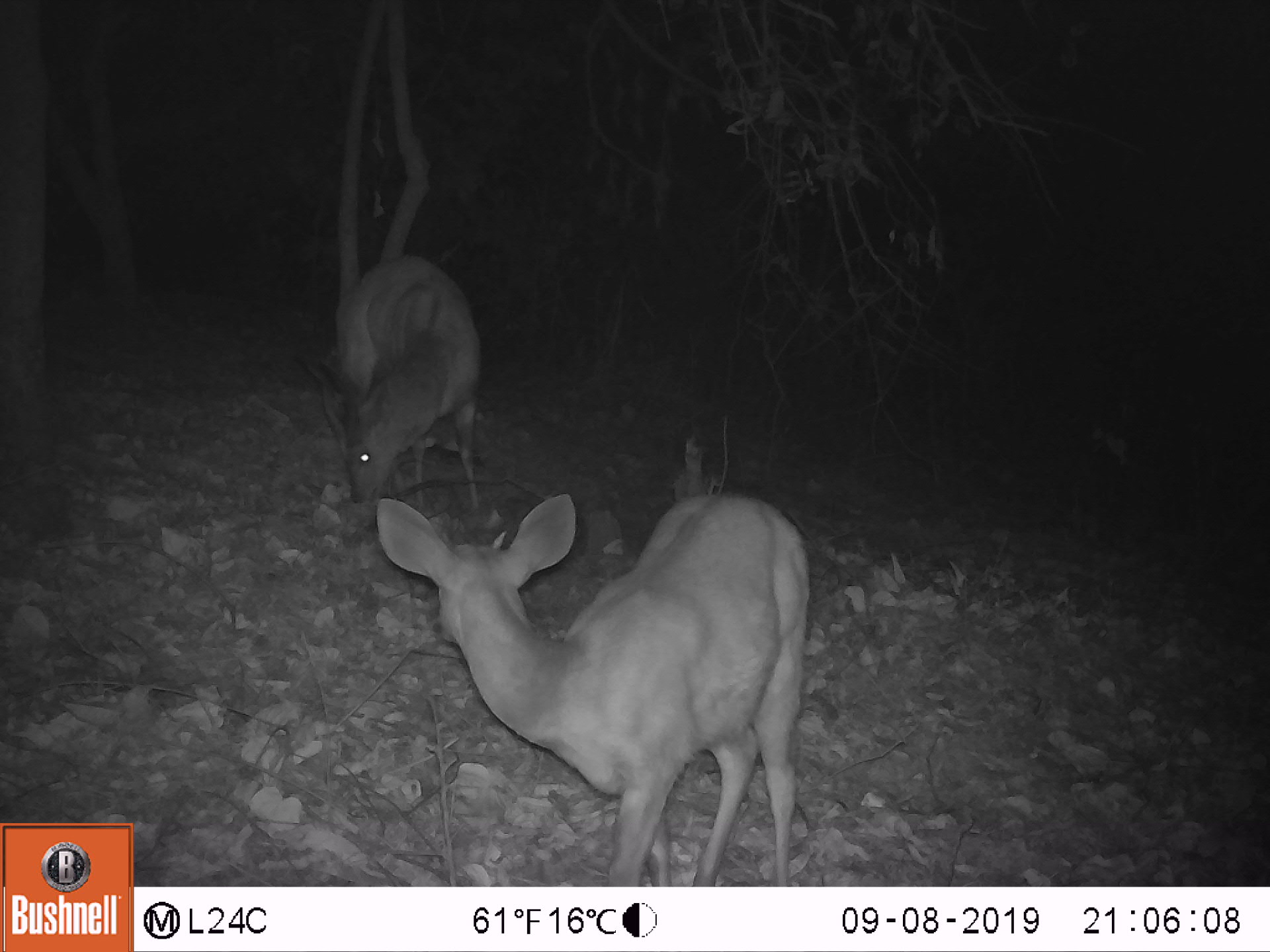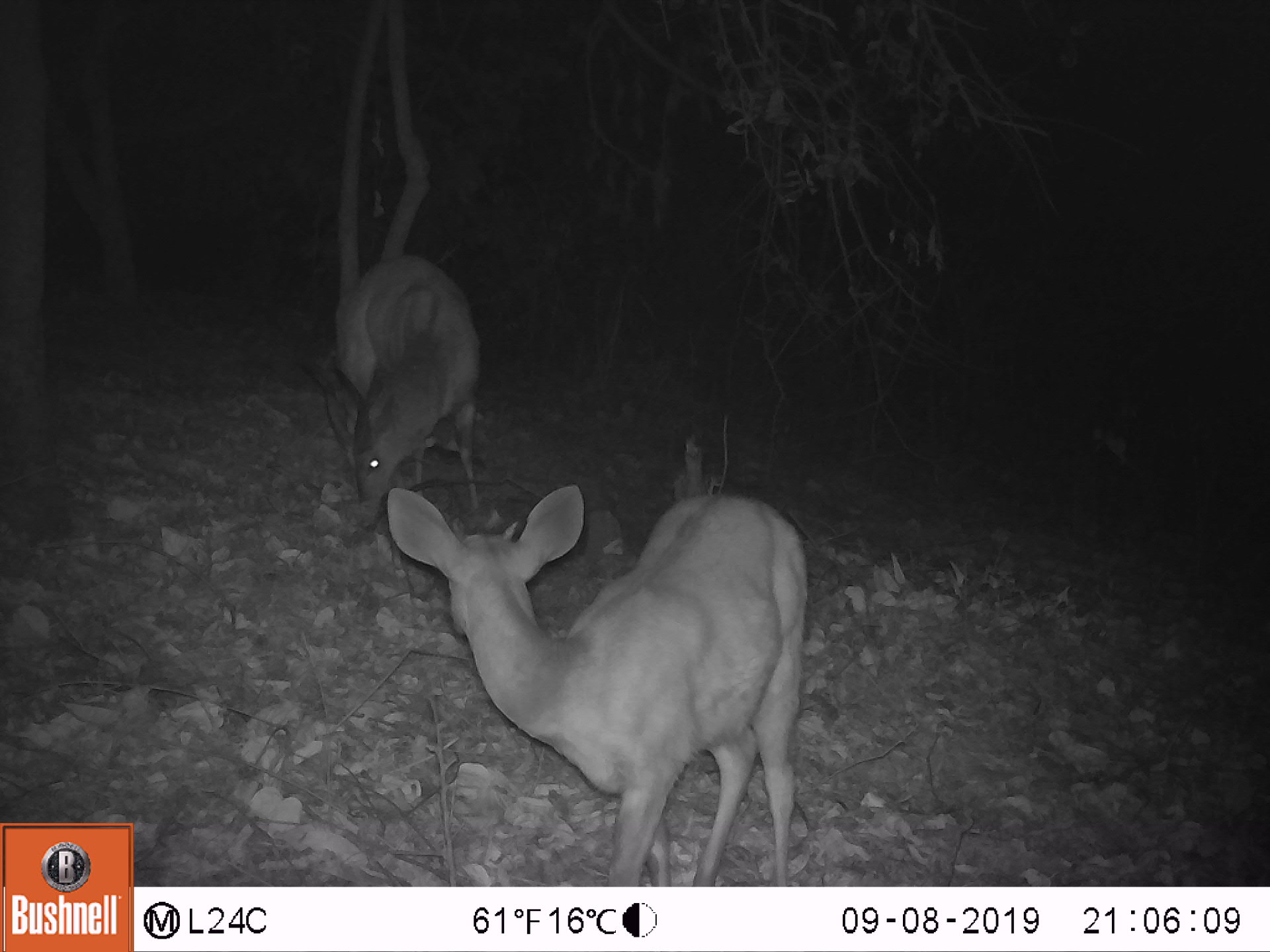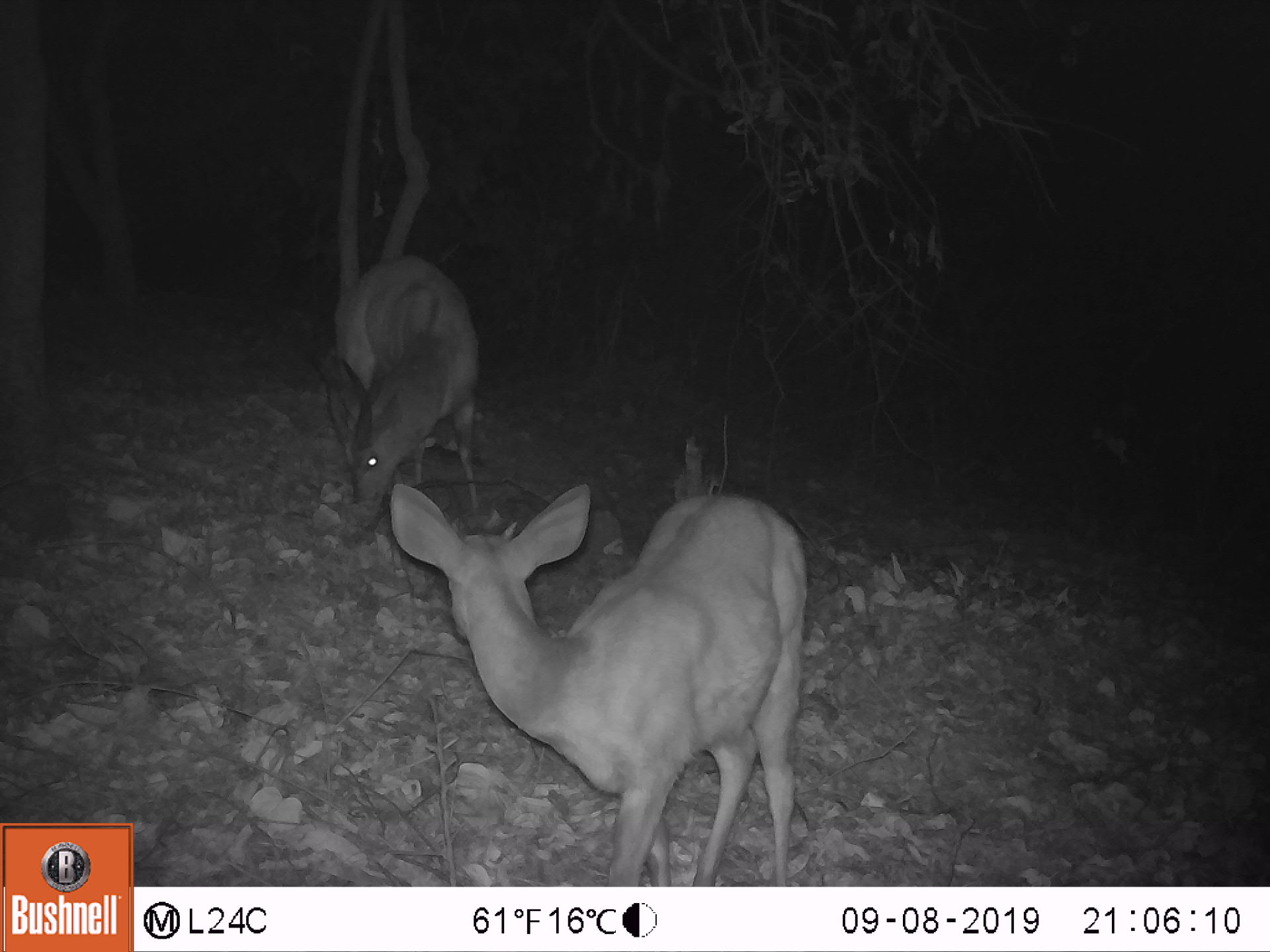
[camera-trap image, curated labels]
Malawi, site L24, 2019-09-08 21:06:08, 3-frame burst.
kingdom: Animalia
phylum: Chordata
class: Mammalia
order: Artiodactyla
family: Bovidae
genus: Tragelaphus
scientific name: Tragelaphus sylvaticus sylvaticus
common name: cape bushbuck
Cape bushbuck (Tragelaphus sylvaticus sylvaticus), count 2.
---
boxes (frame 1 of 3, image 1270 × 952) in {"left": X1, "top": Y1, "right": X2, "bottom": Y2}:
cape bushbuck: {"left": 366, "top": 486, "right": 810, "bottom": 882}; {"left": 329, "top": 251, "right": 494, "bottom": 510}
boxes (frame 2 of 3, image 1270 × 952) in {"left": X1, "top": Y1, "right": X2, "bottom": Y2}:
cape bushbuck: {"left": 383, "top": 480, "right": 811, "bottom": 881}; {"left": 325, "top": 255, "right": 489, "bottom": 521}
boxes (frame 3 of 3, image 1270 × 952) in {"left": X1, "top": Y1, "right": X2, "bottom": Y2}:
cape bushbuck: {"left": 384, "top": 476, "right": 802, "bottom": 878}; {"left": 329, "top": 255, "right": 487, "bottom": 508}